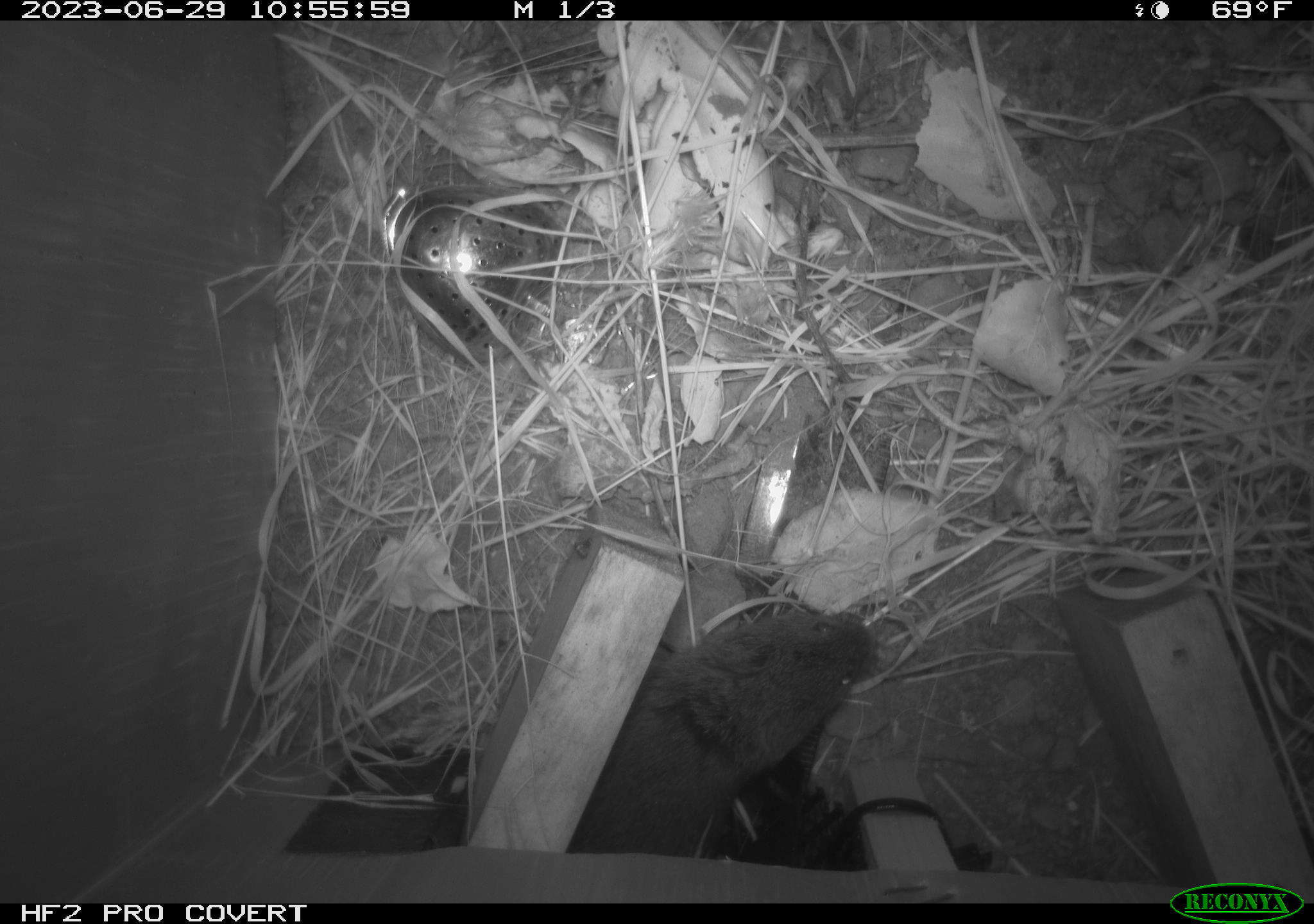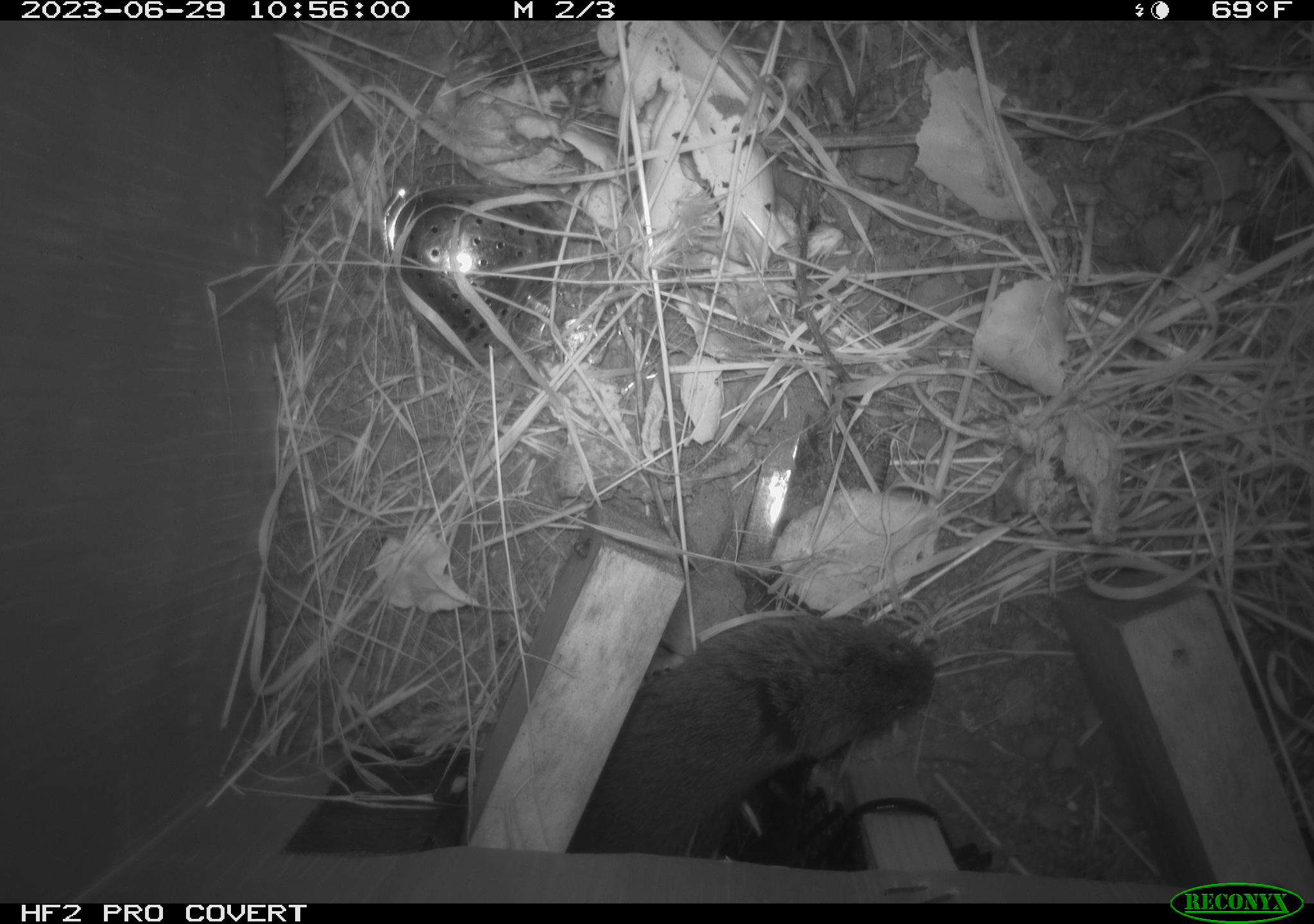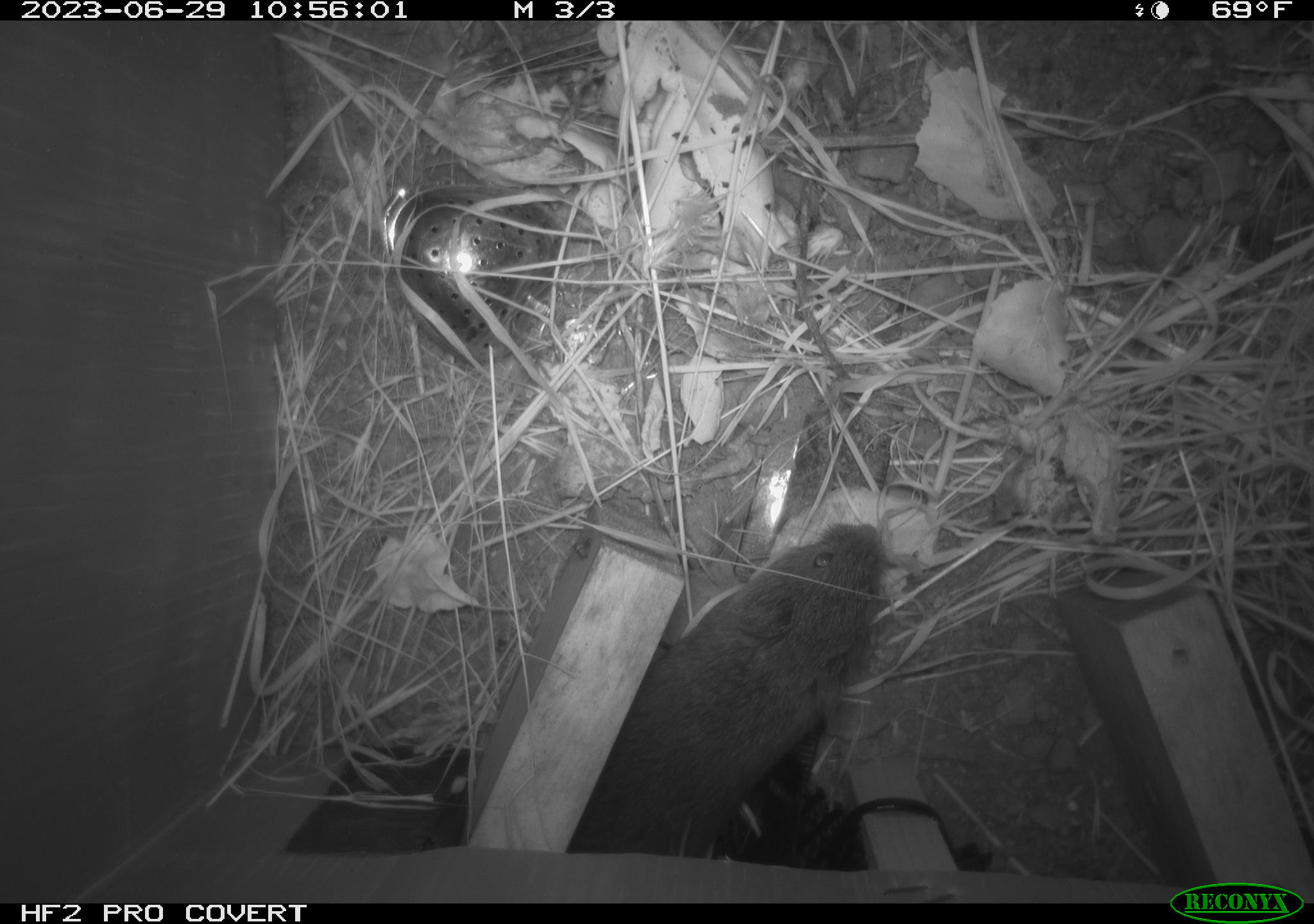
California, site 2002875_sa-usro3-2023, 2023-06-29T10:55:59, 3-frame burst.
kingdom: Animalia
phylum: Chordata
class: Mammalia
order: Rodentia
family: Cricetidae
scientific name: Arvicolinae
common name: voles, lemmings, and muskrats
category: arvicolinae subfamily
Arvicolinae subfamily (voles, lemmings, and muskrats) (Arvicolinae).